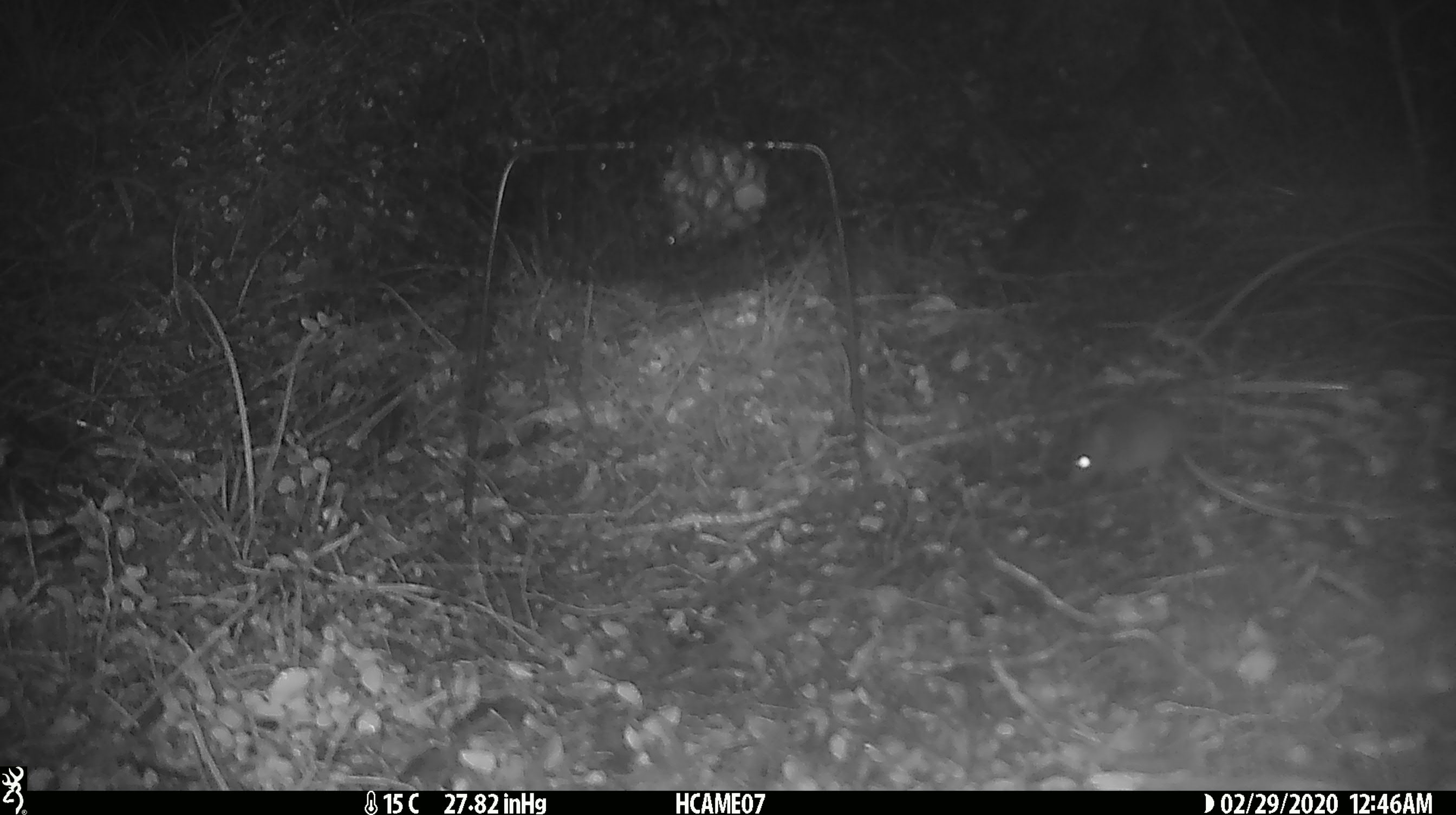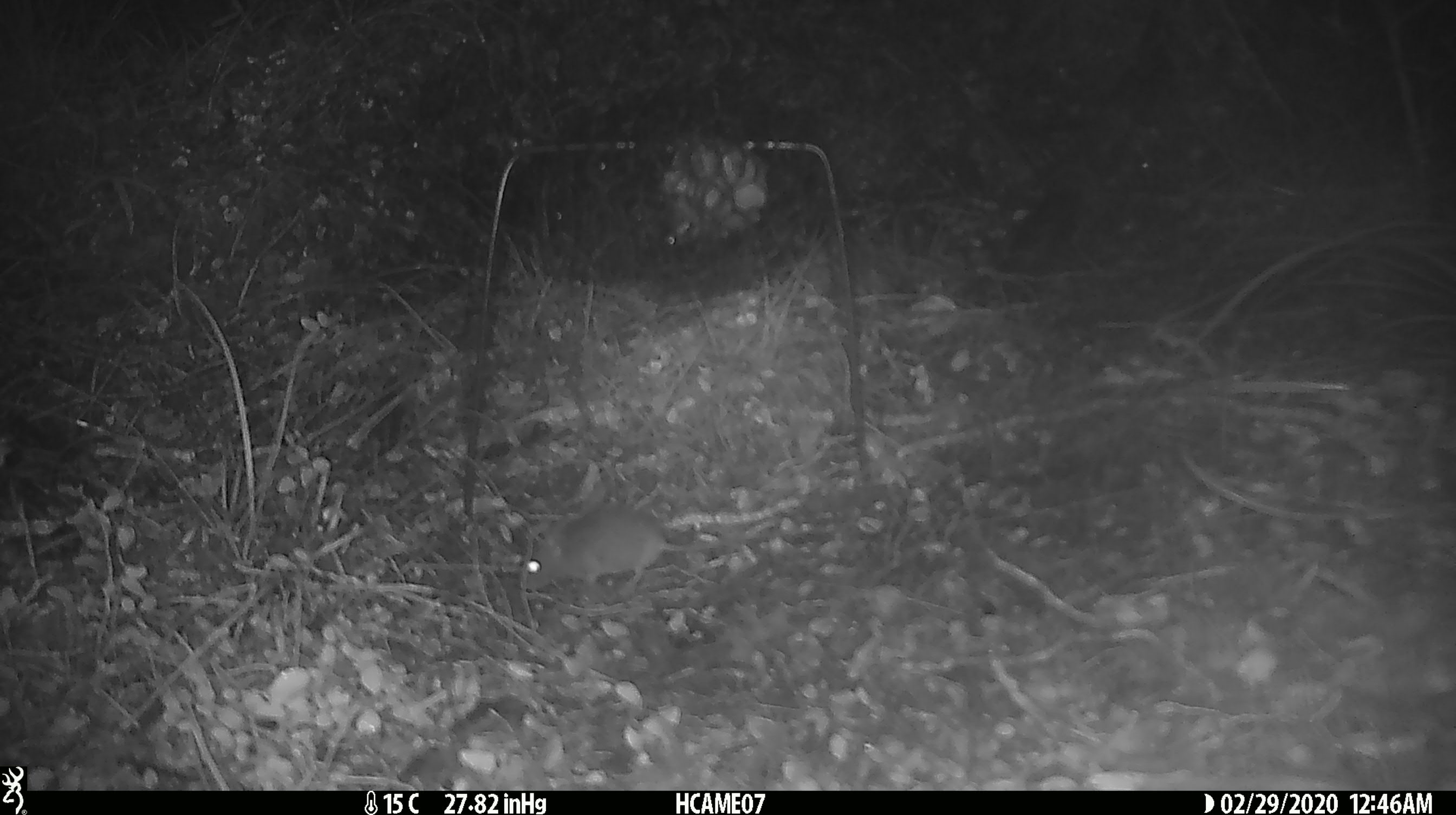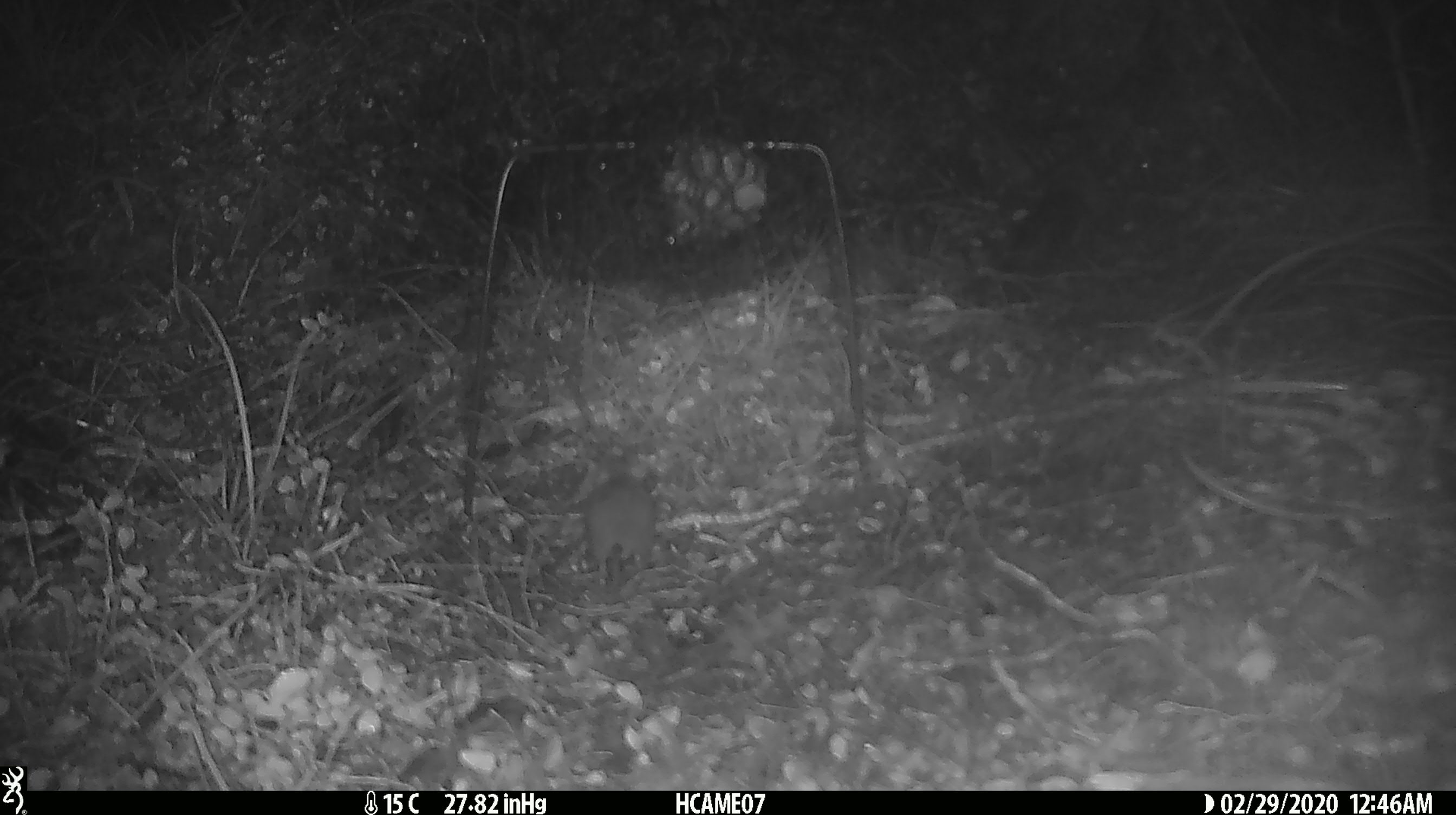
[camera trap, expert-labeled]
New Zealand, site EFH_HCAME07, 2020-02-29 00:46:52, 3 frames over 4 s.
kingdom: Animalia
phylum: Chordata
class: Mammalia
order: Rodentia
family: Muridae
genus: Mus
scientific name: Mus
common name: mouse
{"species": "mouse (Mus)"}